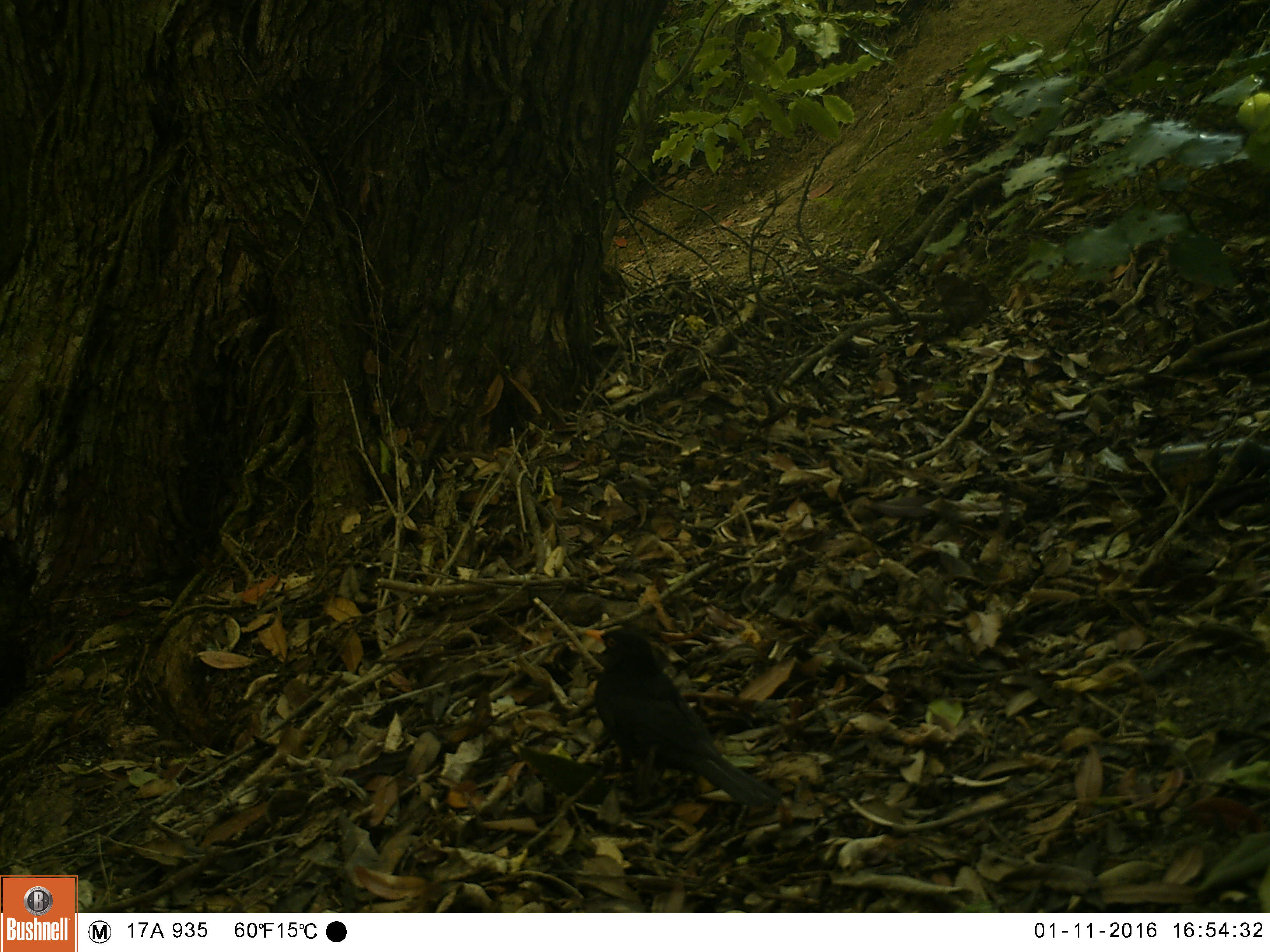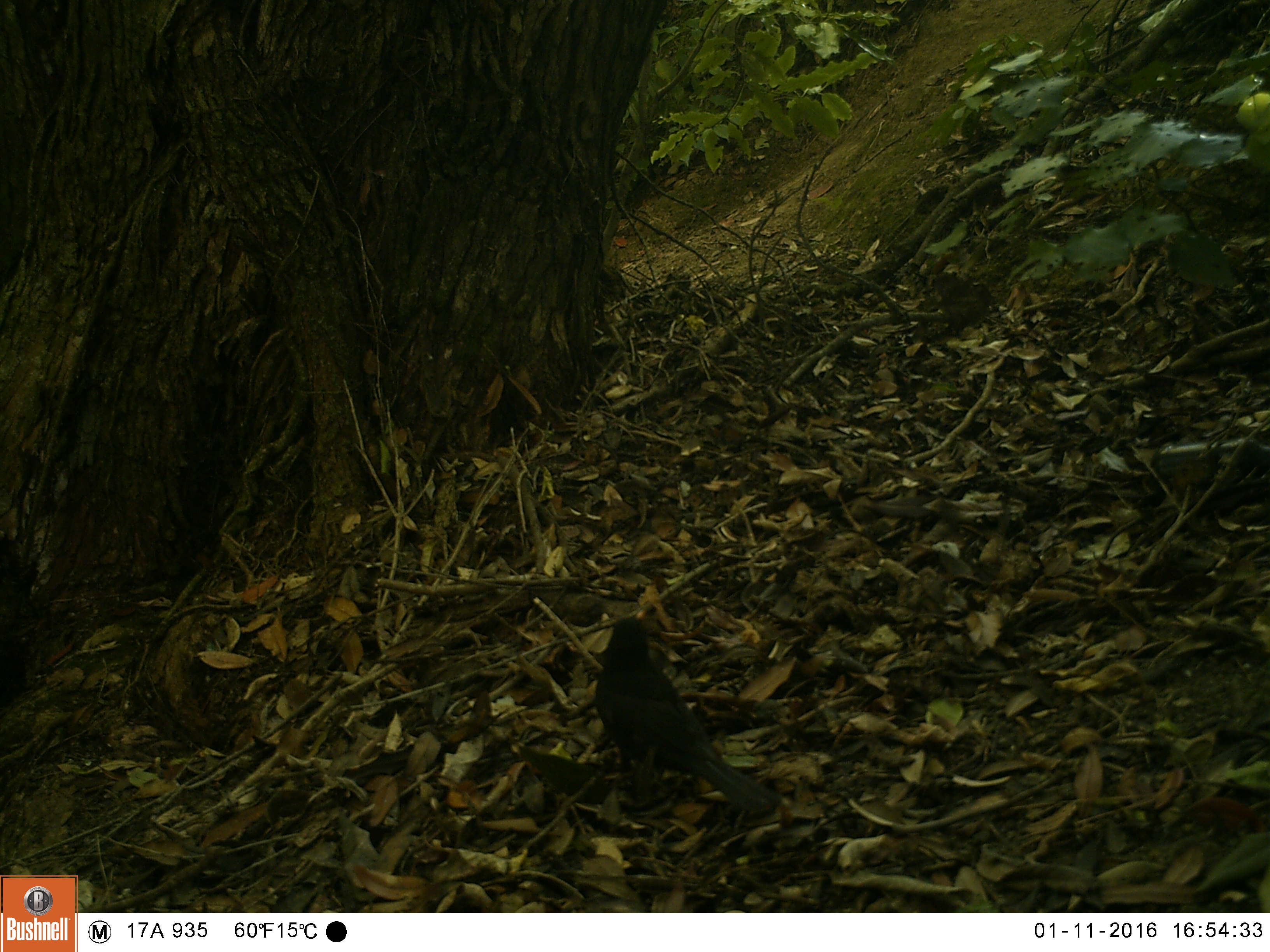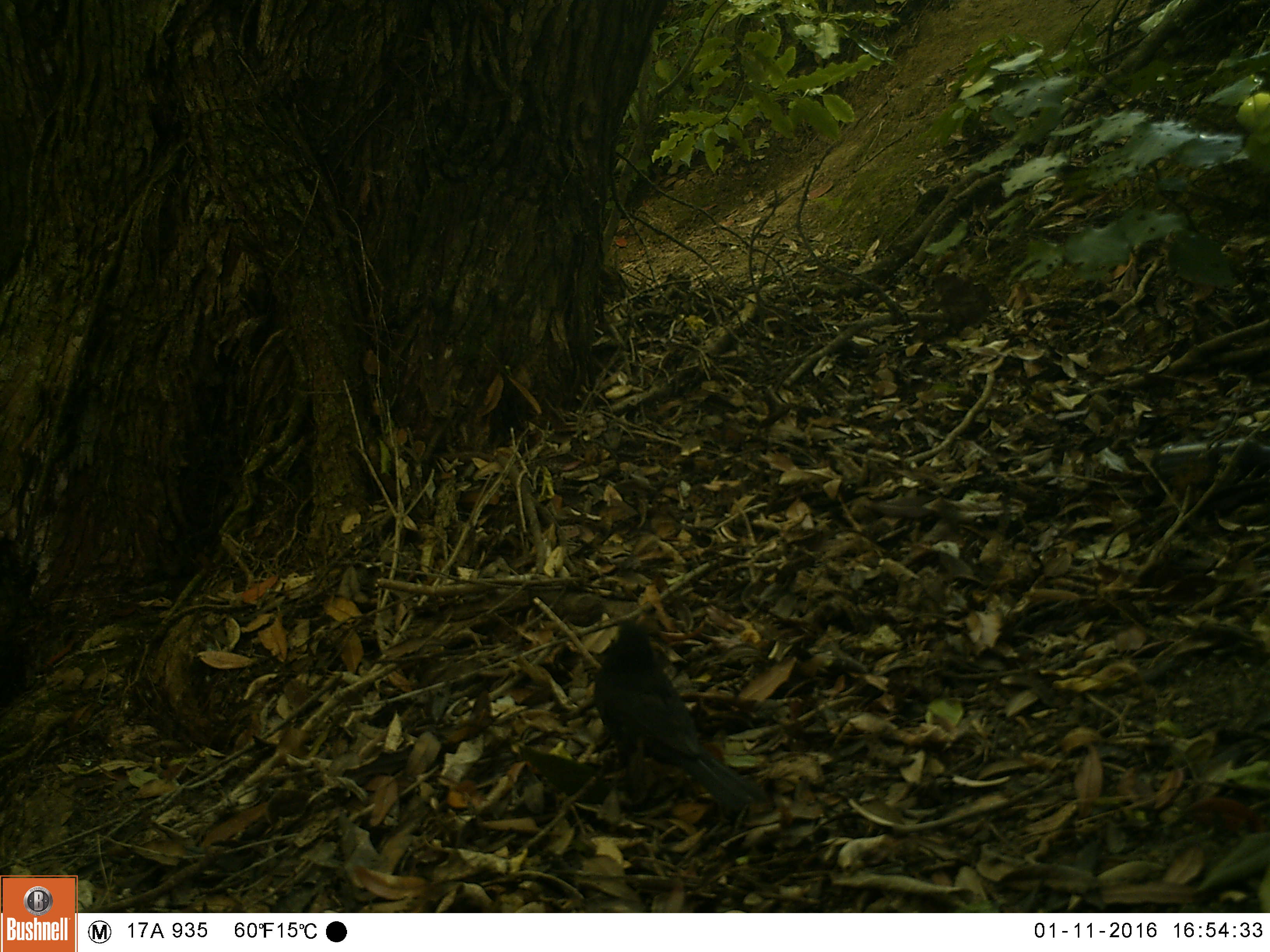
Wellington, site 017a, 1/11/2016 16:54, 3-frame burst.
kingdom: Animalia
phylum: Chordata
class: Aves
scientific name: Aves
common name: bird